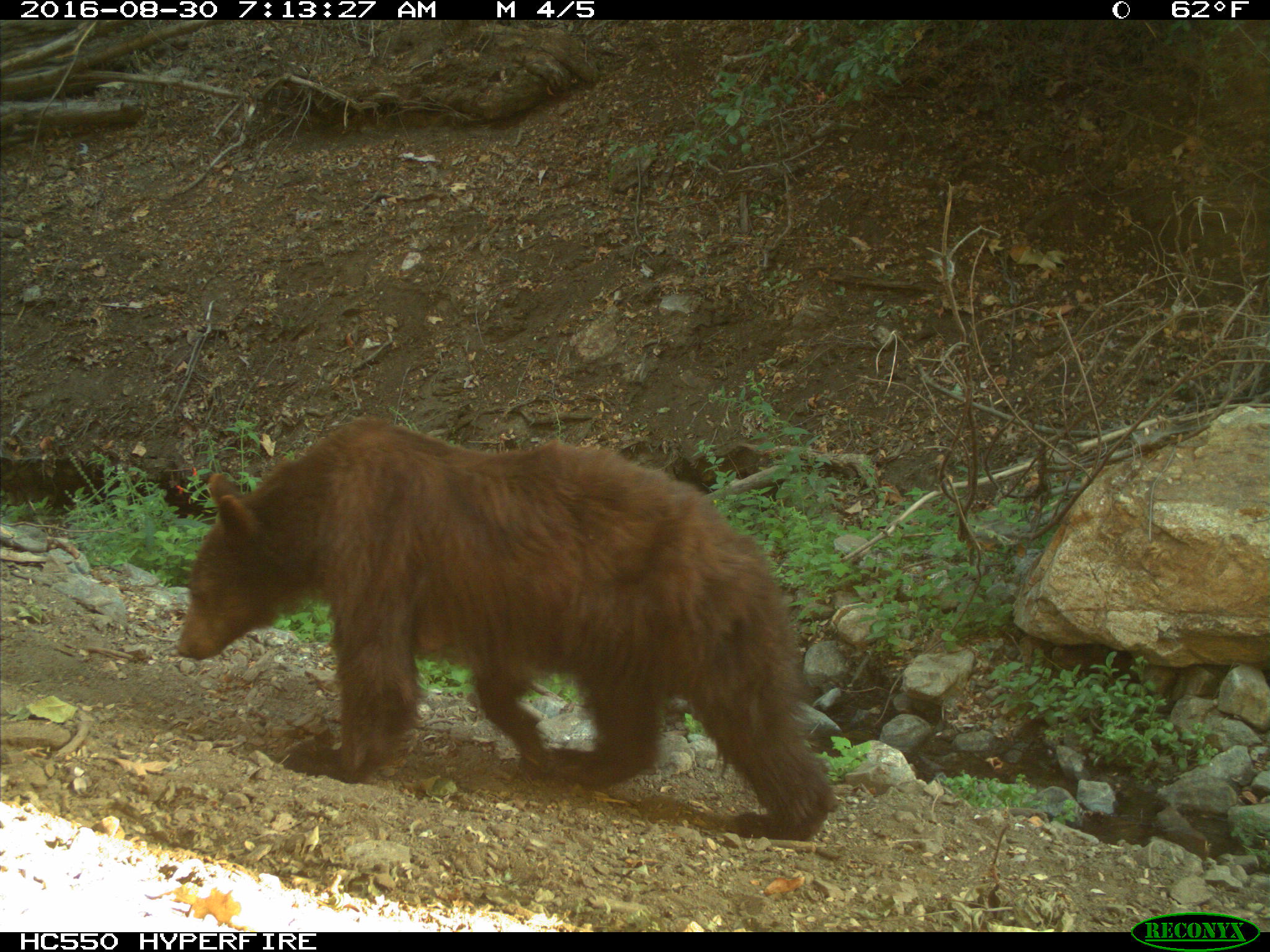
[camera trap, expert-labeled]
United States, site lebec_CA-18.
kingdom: Animalia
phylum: Chordata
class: Mammalia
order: Carnivora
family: Ursidae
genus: Ursus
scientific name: Ursus americanus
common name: american black bear